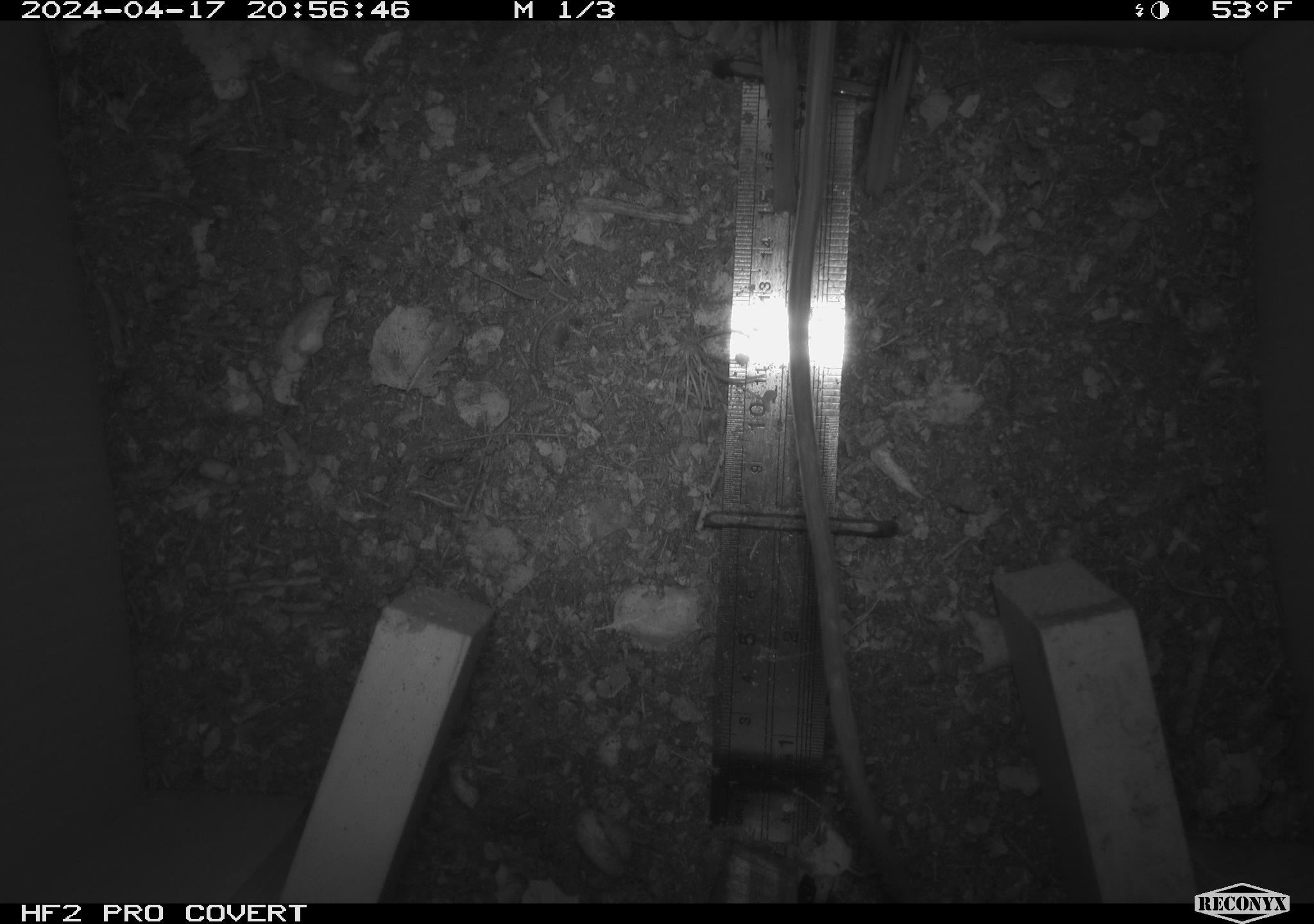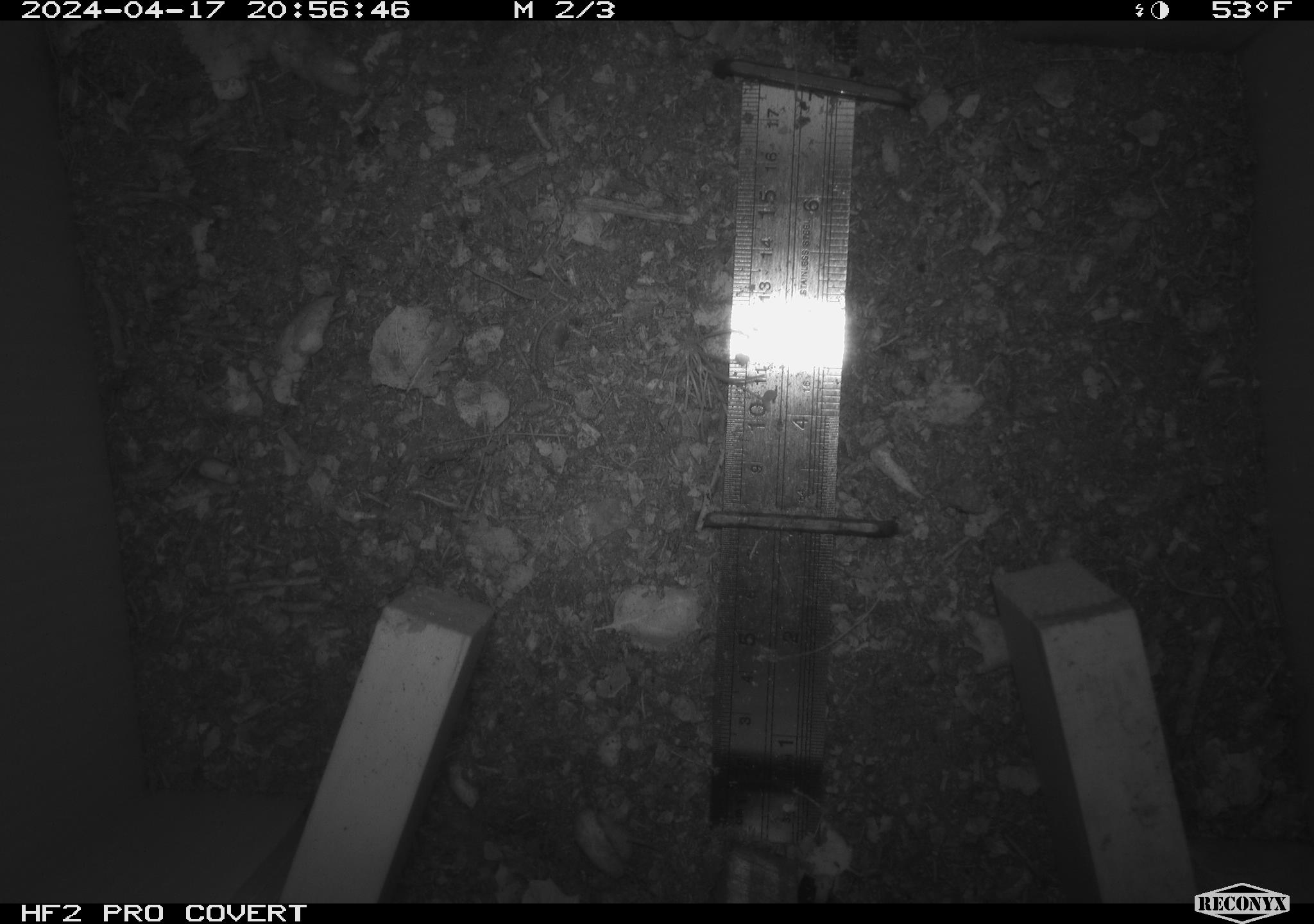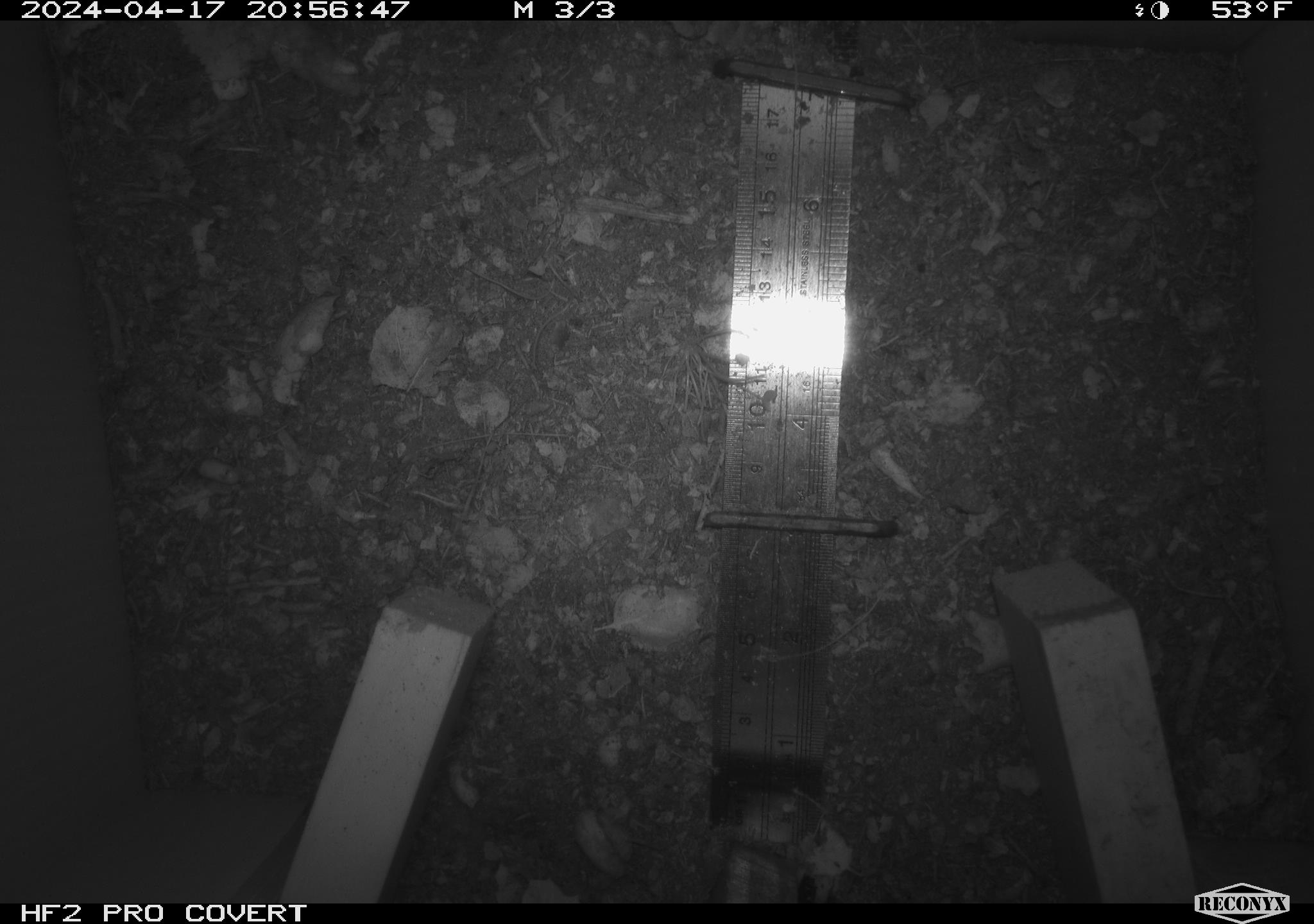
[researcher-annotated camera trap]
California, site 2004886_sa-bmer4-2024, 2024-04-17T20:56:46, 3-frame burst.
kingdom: Animalia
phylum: Chordata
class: Mammalia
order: Rodentia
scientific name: Rodentia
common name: mouse species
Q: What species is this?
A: Mouse species (Rodentia).